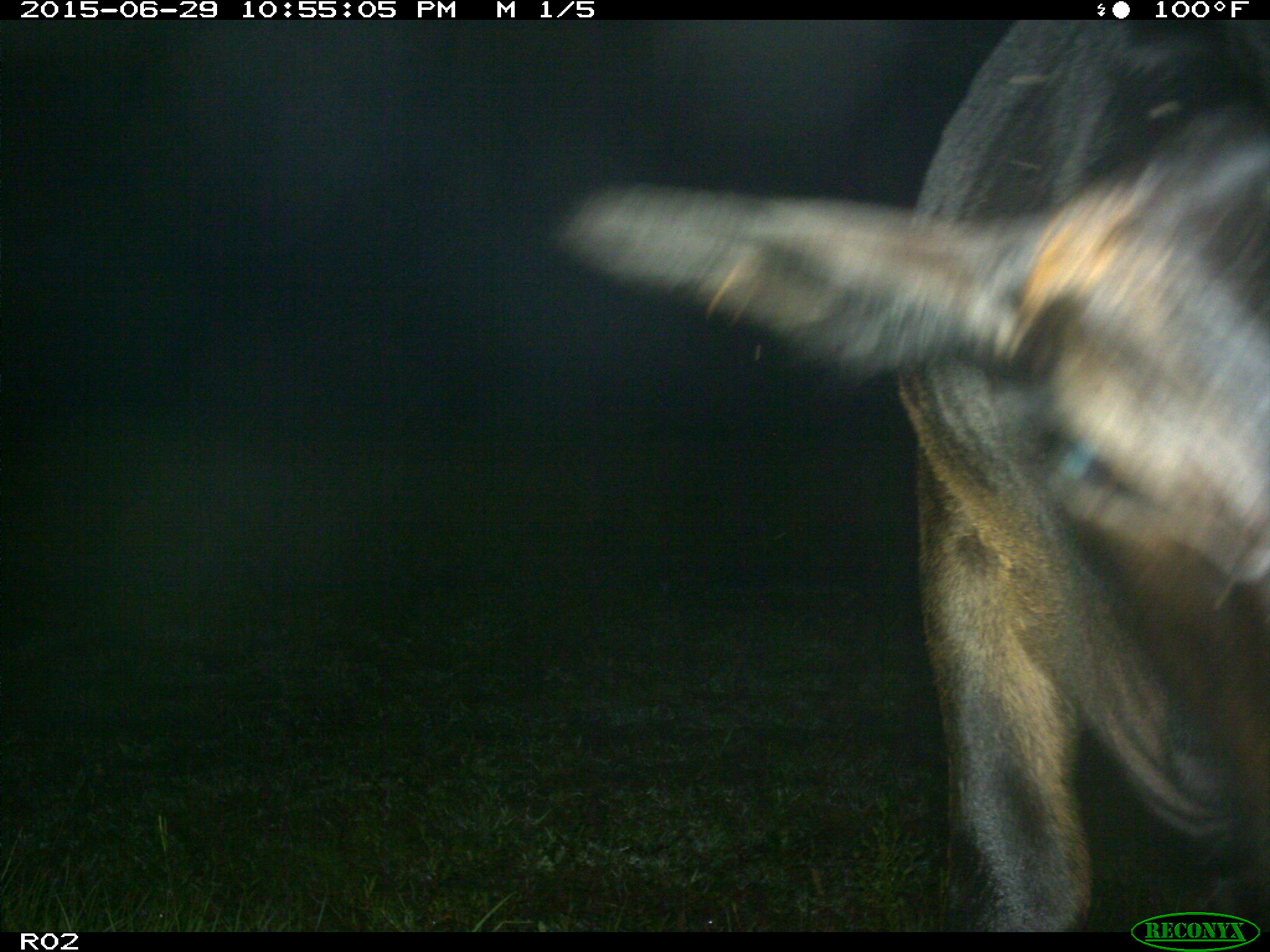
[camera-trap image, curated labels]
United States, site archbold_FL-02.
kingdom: Animalia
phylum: Chordata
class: Mammalia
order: Artiodactyla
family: Bovidae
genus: Bos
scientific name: Bos taurus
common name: domestic cow